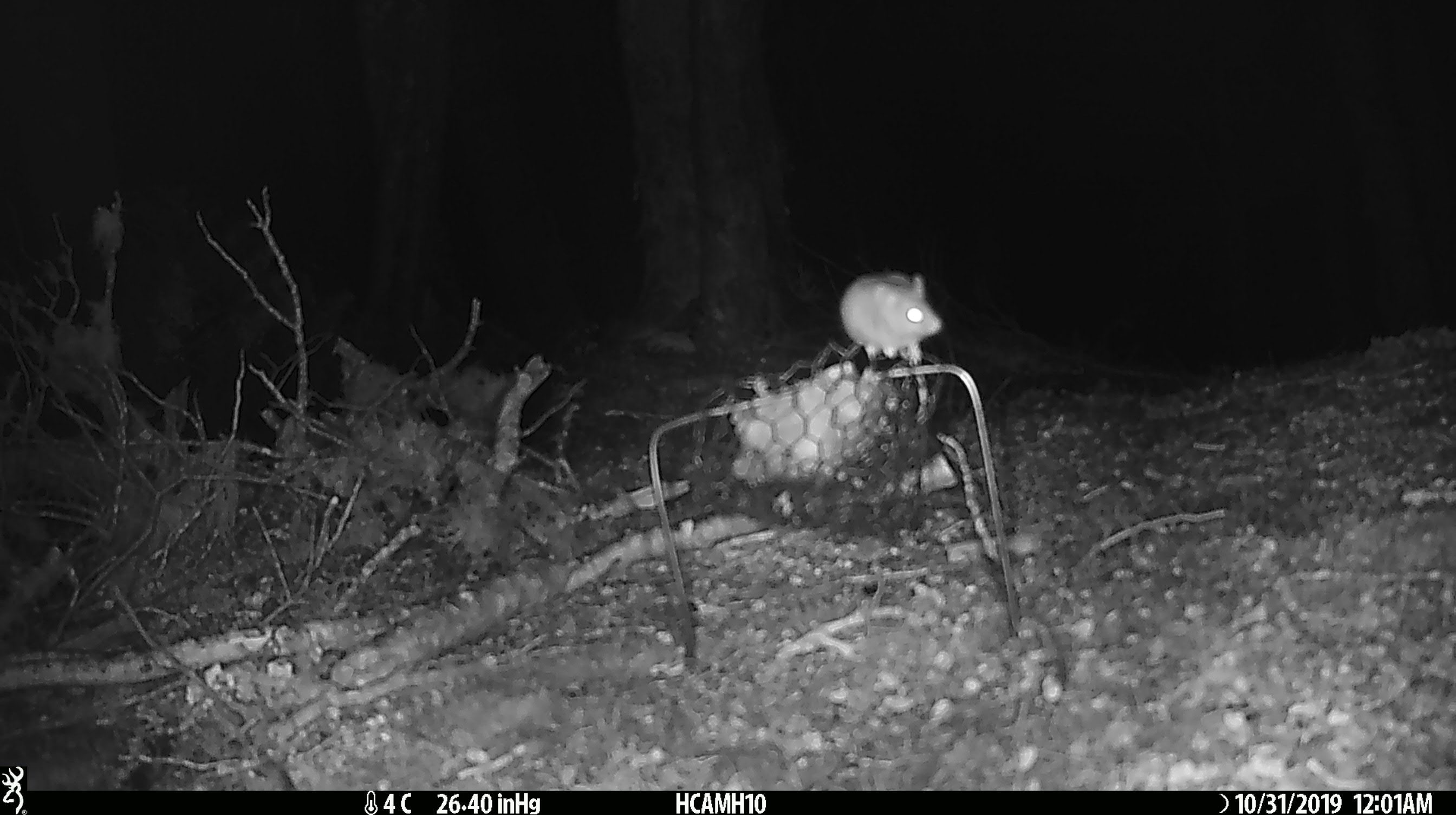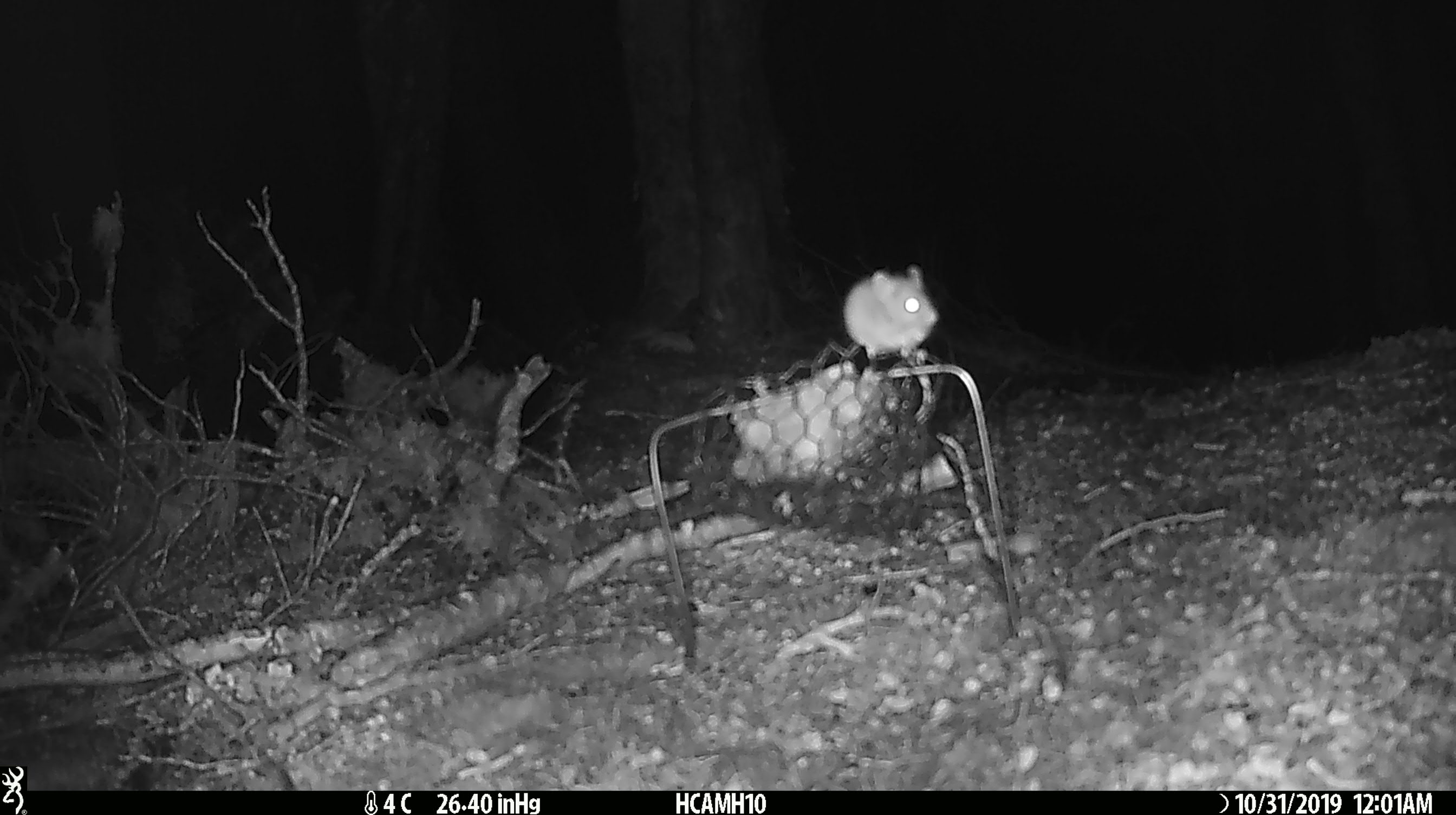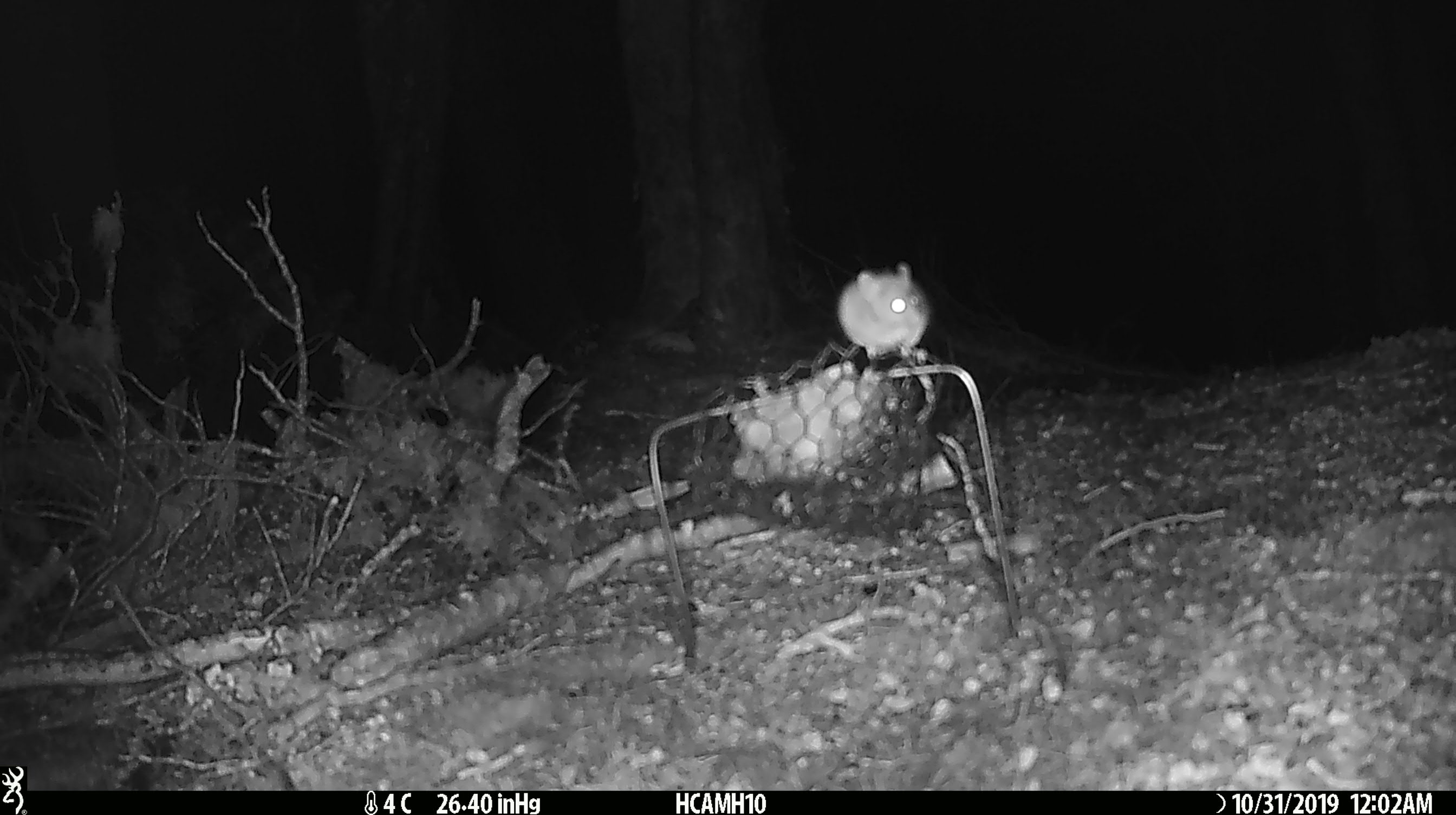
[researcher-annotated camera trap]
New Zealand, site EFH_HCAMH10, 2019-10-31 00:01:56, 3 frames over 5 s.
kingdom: Animalia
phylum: Chordata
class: Mammalia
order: Rodentia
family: Muridae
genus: Mus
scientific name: Mus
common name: mouse